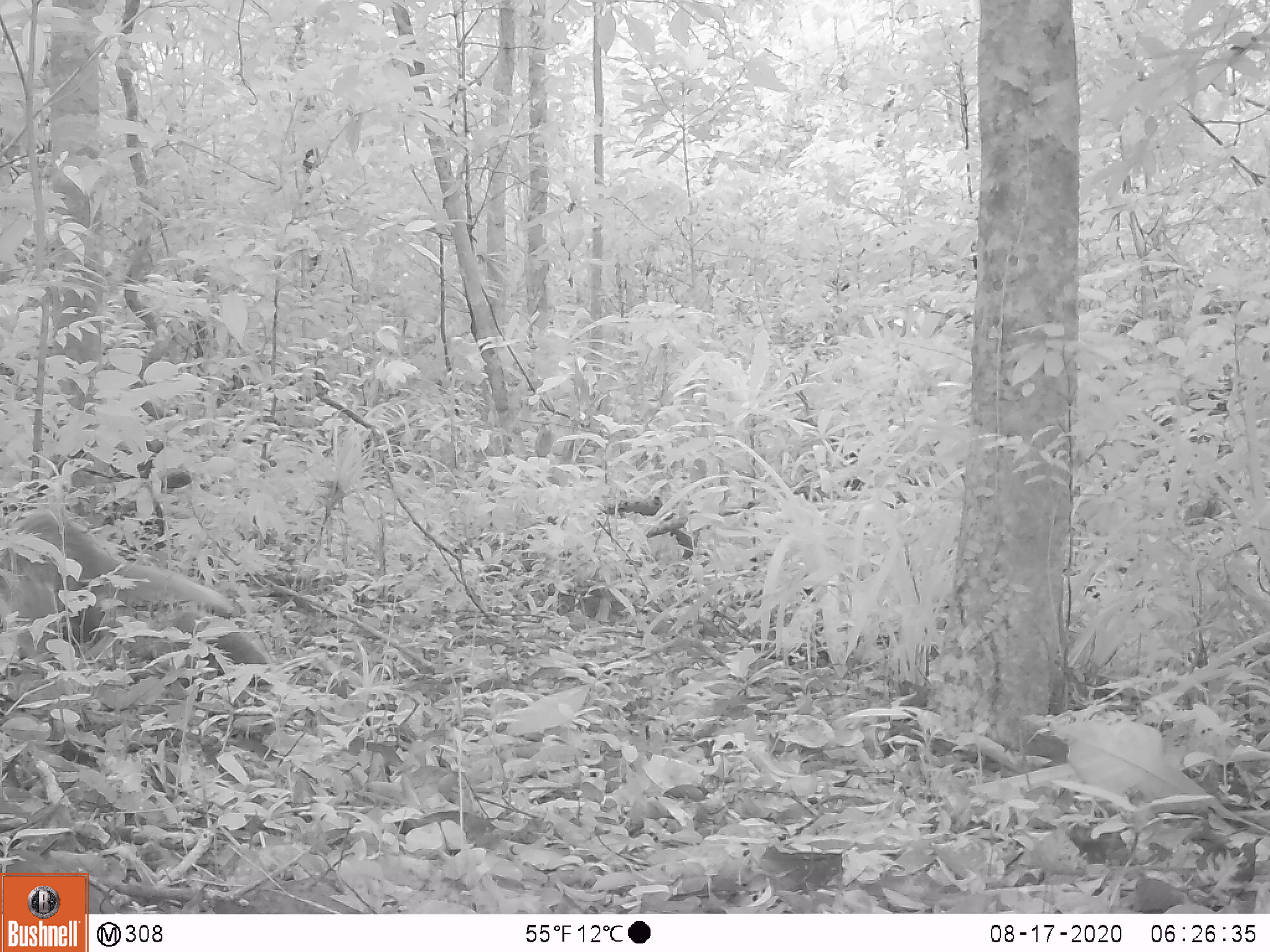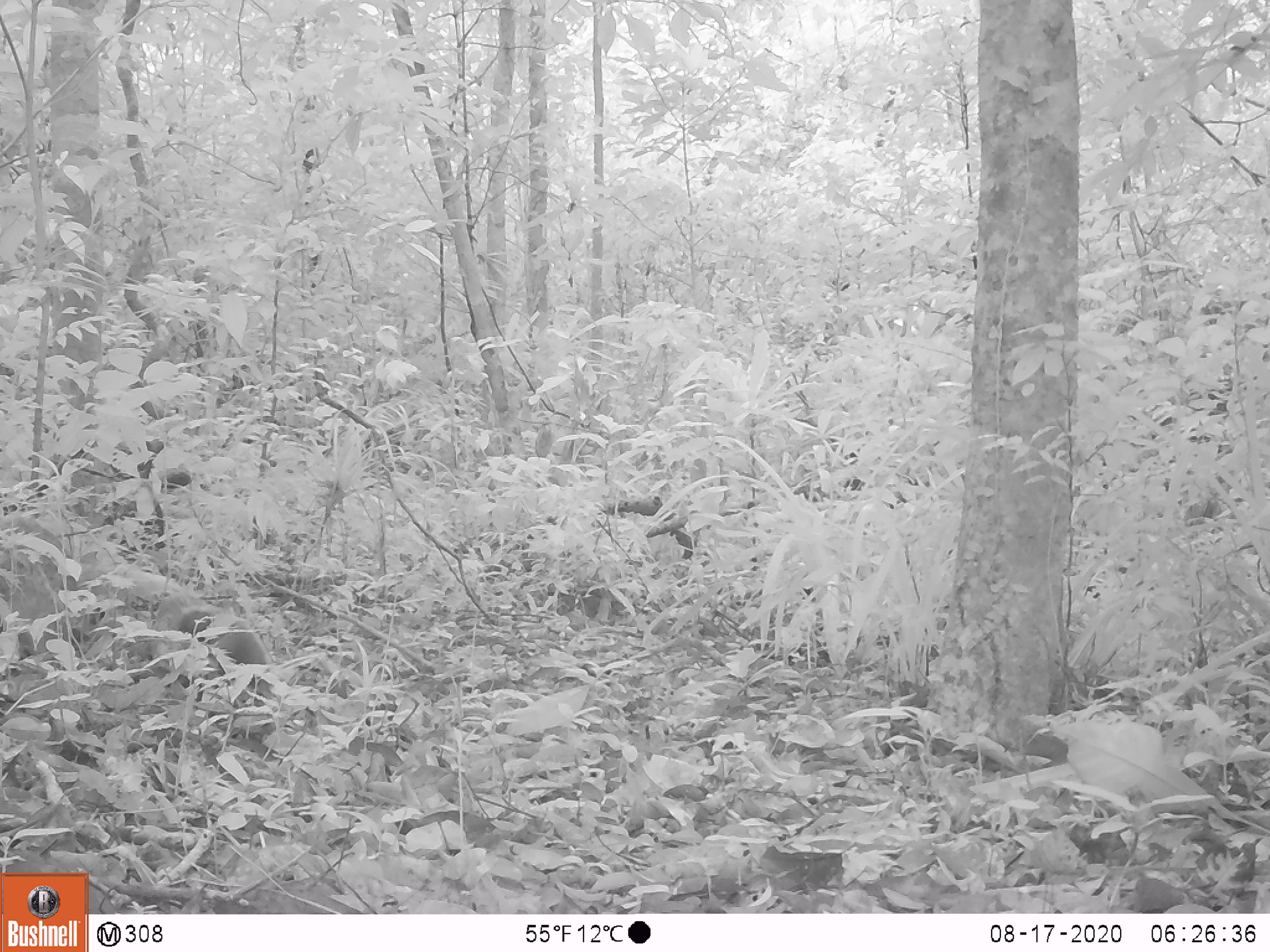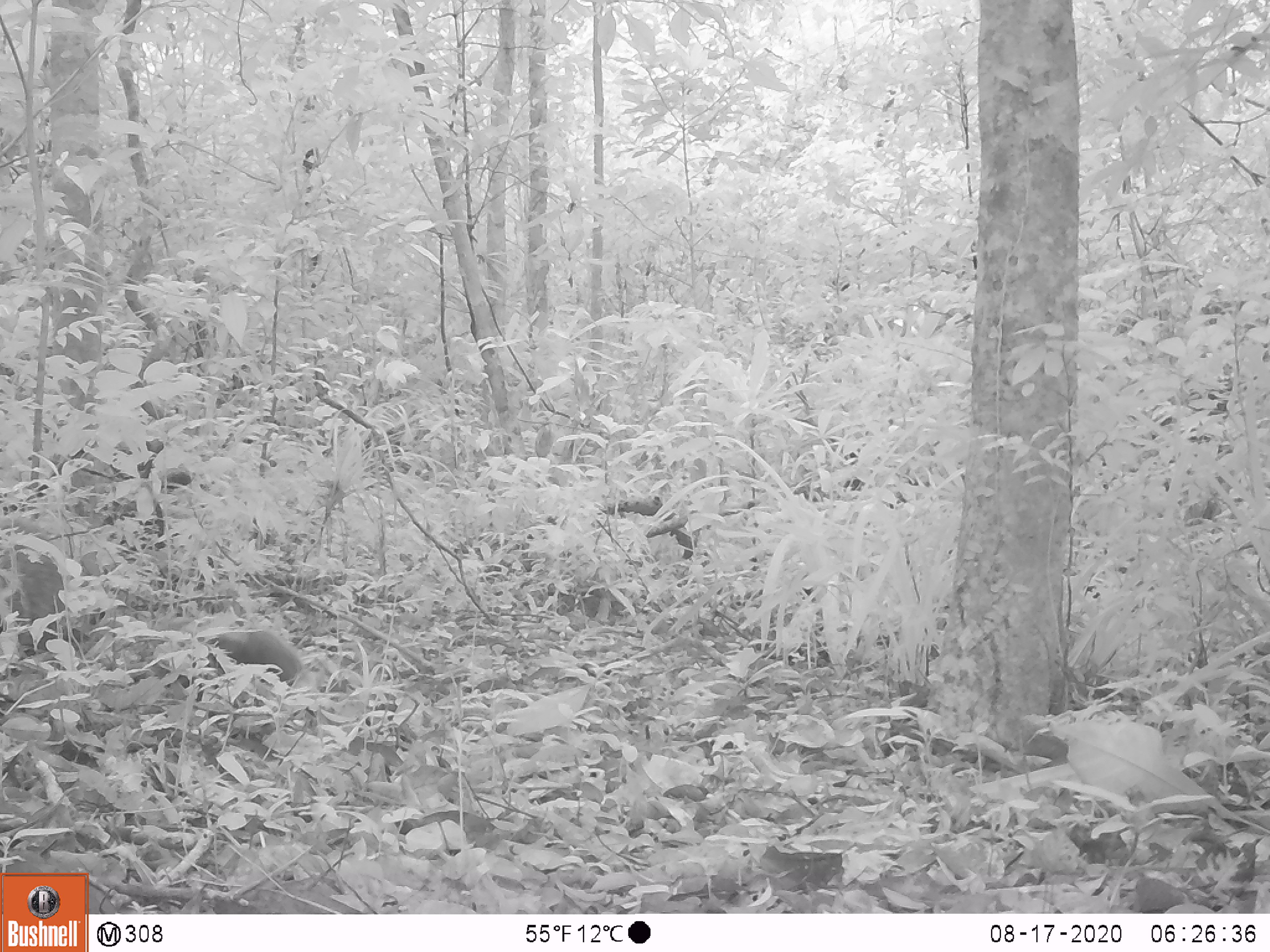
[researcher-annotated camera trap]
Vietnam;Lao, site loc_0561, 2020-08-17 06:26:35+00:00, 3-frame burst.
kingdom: Animalia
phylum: Chordata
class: Mammalia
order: Carnivora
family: Herpestidae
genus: Urva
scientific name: Urva urva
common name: crab-eating mongoose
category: crab eating mongoose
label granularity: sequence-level